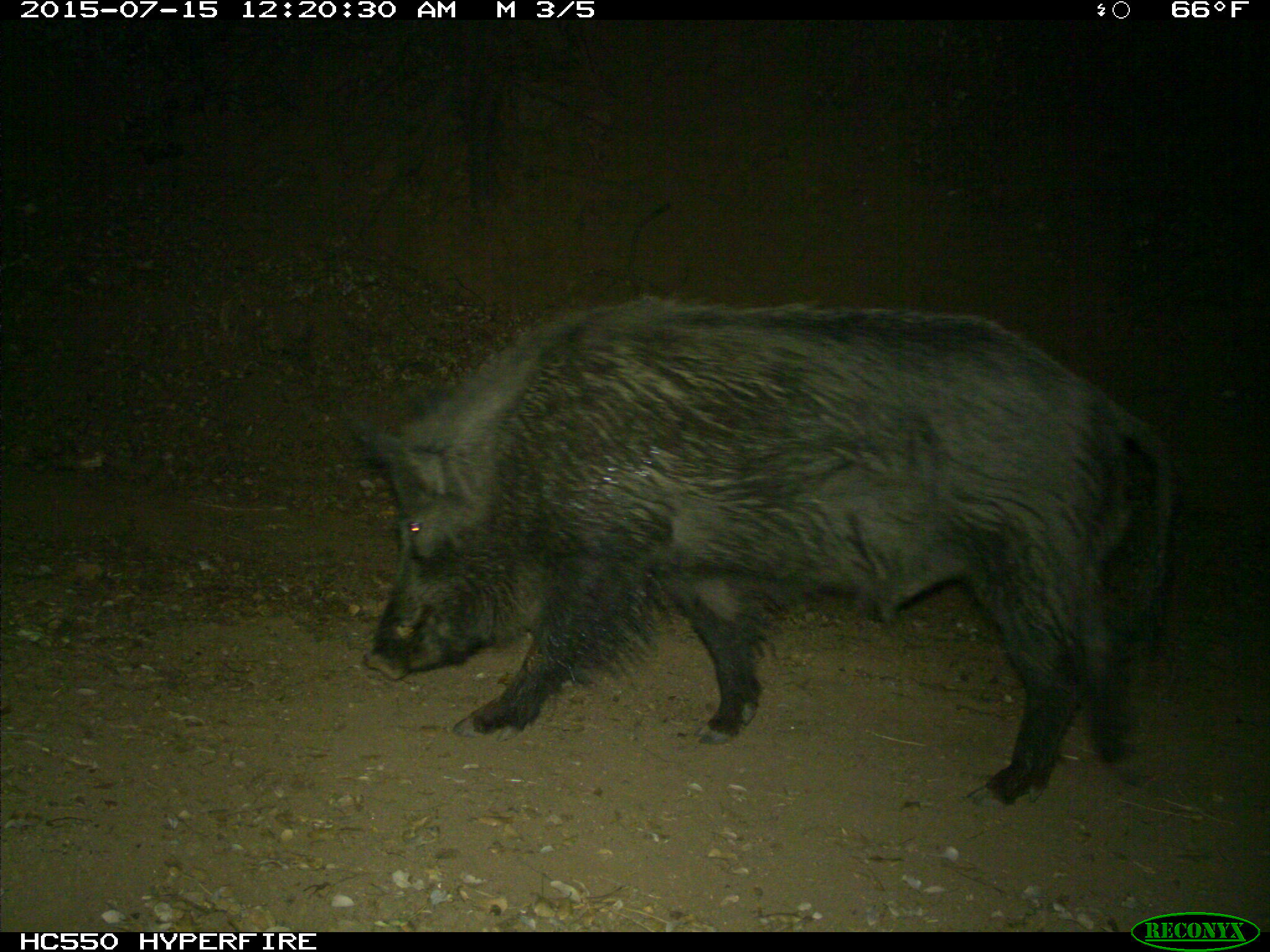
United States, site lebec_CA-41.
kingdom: Animalia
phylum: Chordata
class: Mammalia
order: Artiodactyla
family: Suidae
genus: Sus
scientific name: Sus scrofa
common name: wild boar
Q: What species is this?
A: Sus scrofa (wild boar).